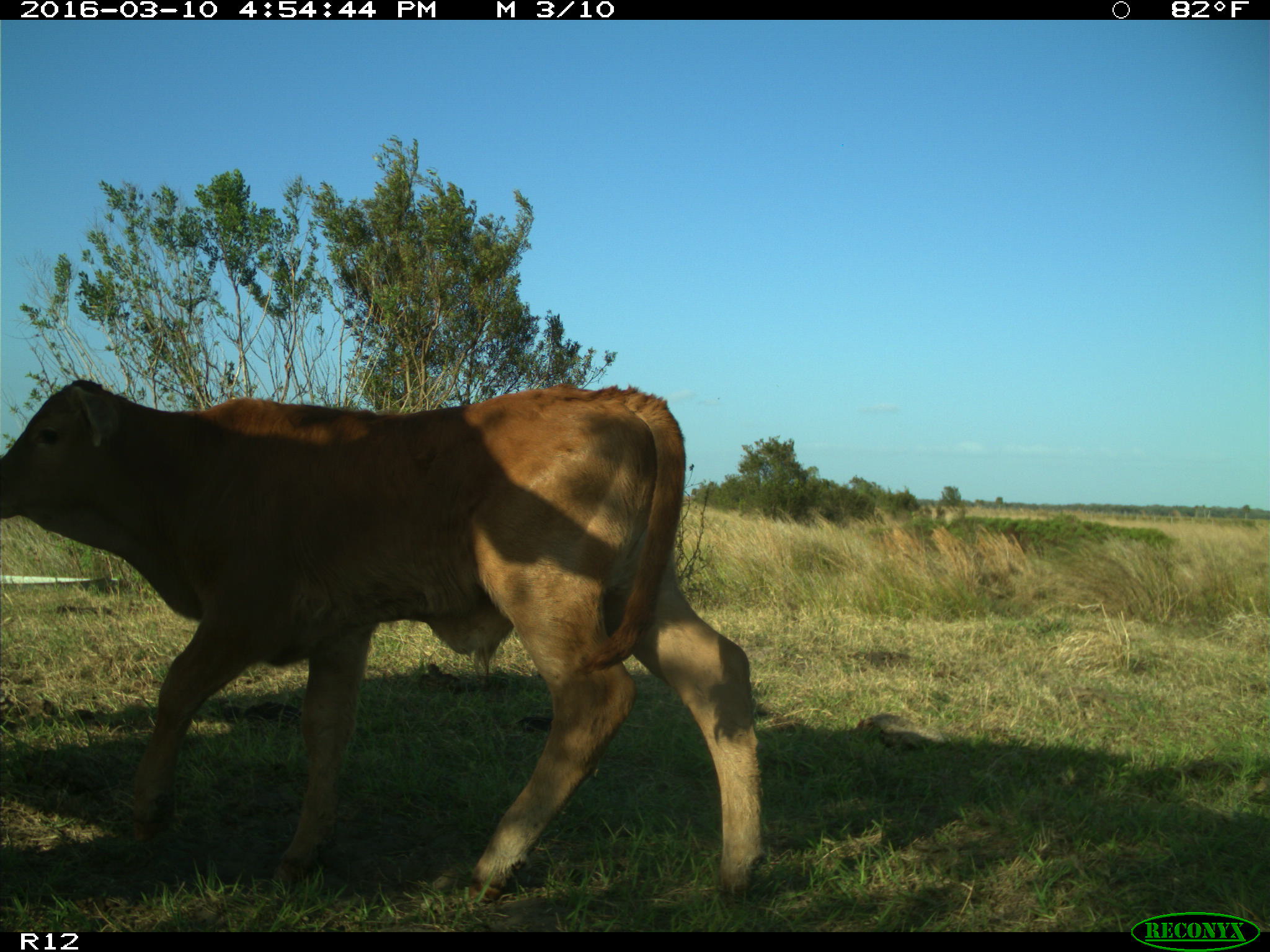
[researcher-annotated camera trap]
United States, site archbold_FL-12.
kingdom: Animalia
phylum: Chordata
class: Mammalia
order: Artiodactyla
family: Bovidae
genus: Bos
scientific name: Bos taurus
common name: domestic cow